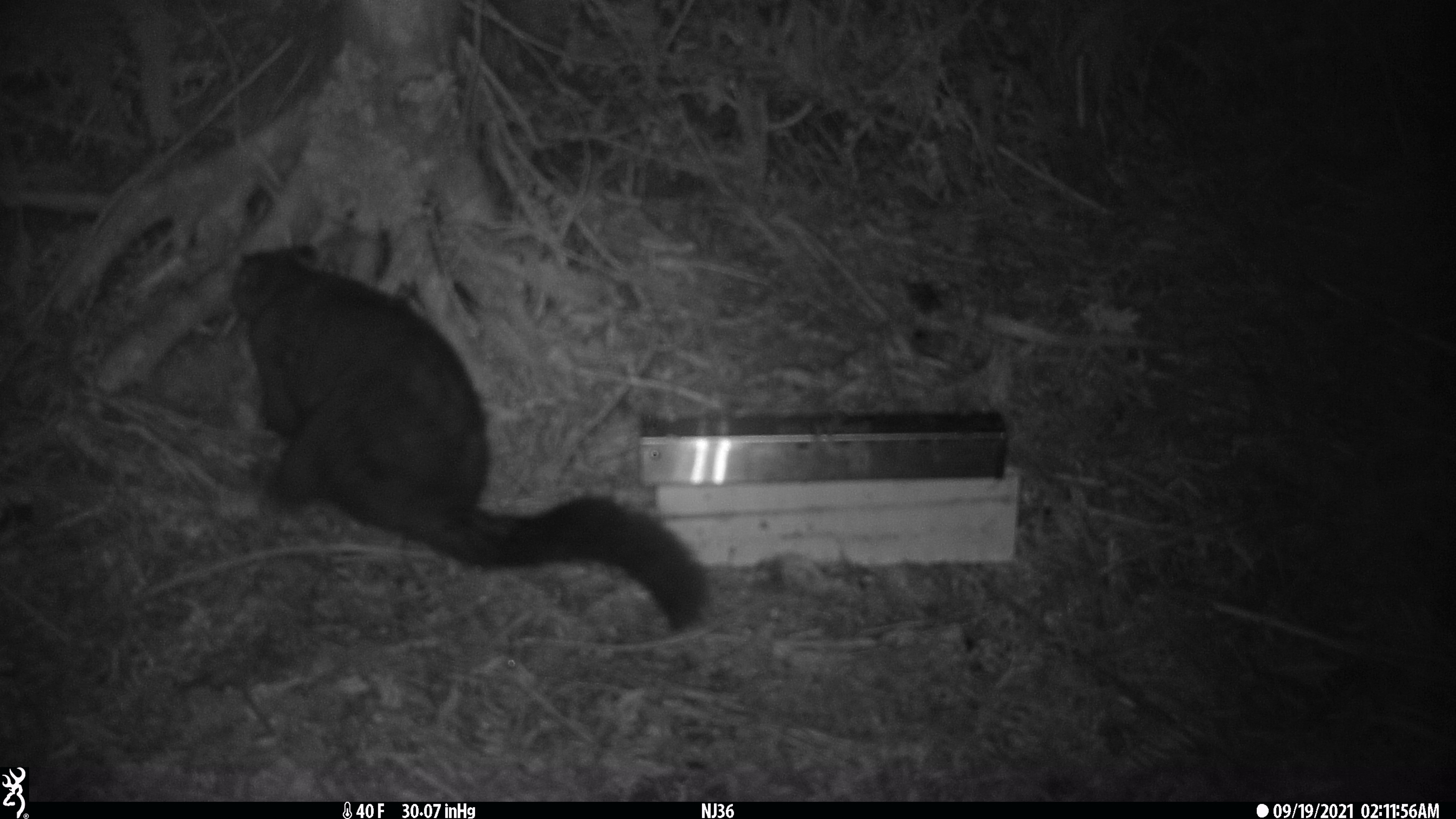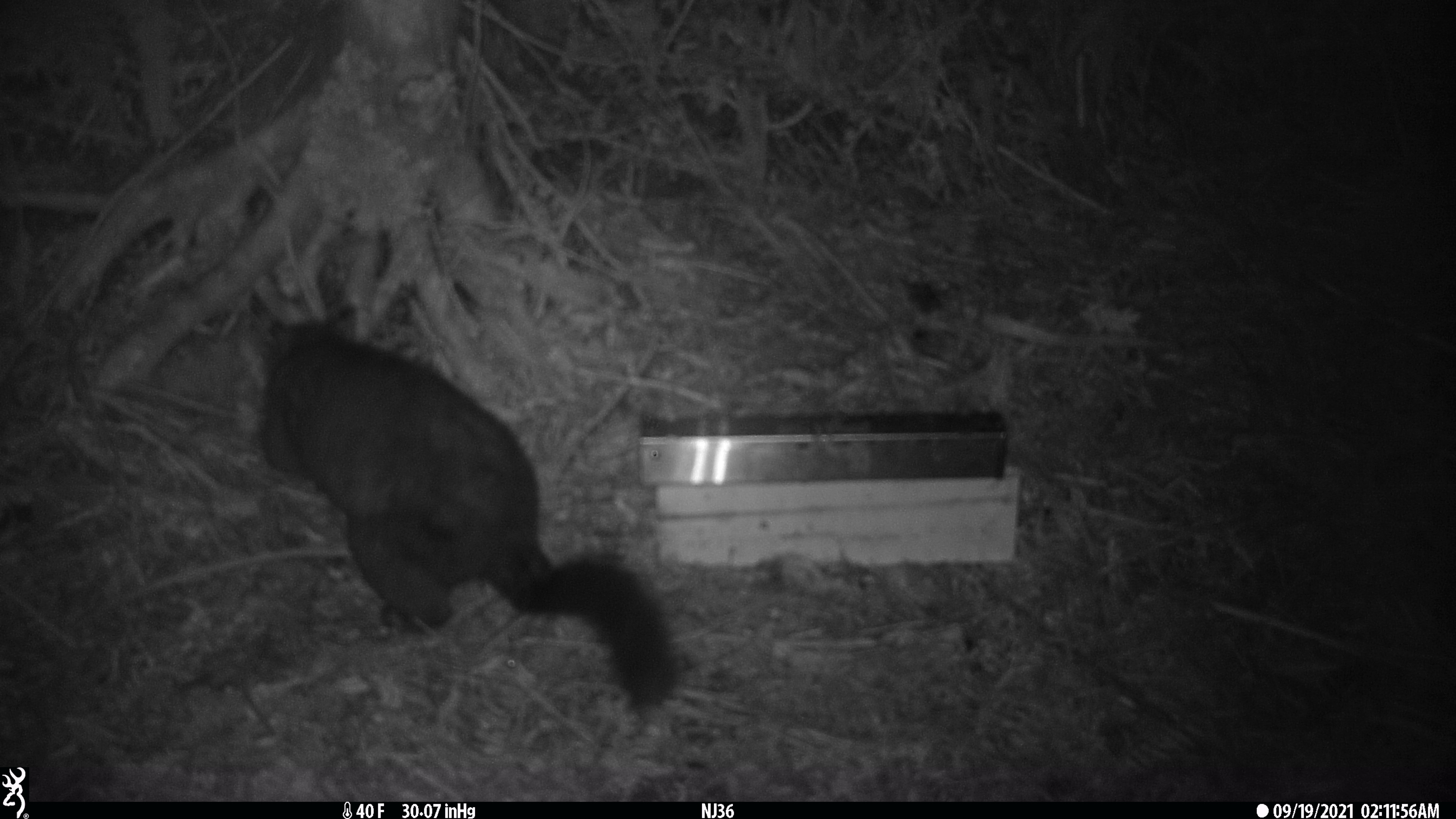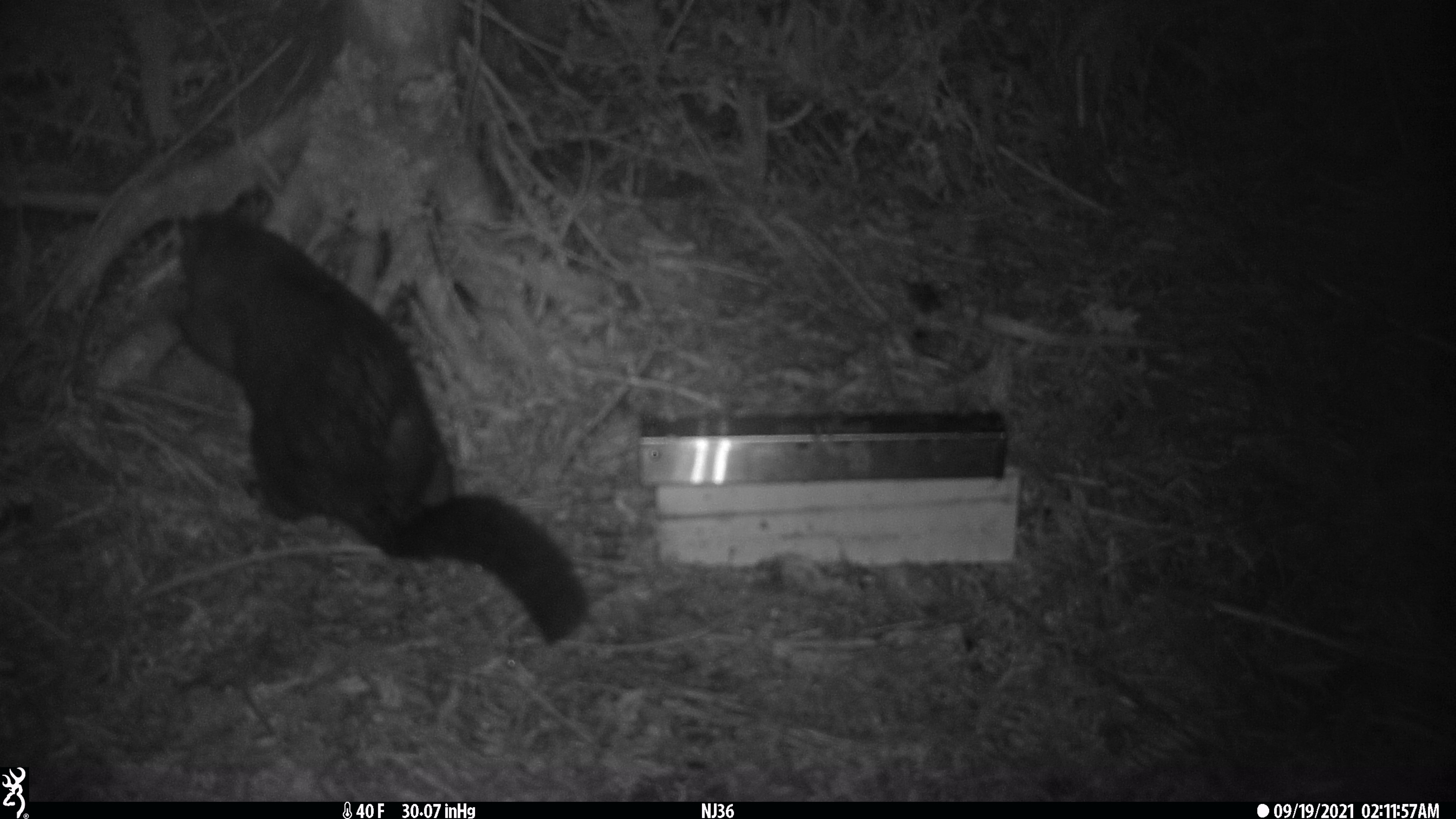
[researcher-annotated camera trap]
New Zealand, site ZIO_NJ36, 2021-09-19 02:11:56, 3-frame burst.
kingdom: Animalia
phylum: Chordata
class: Mammalia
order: Diprotodontia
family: Phalangeridae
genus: Trichosurus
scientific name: Trichosurus vulpecula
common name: common brushtail possum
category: possum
Possum (common brushtail possum) (Trichosurus vulpecula).